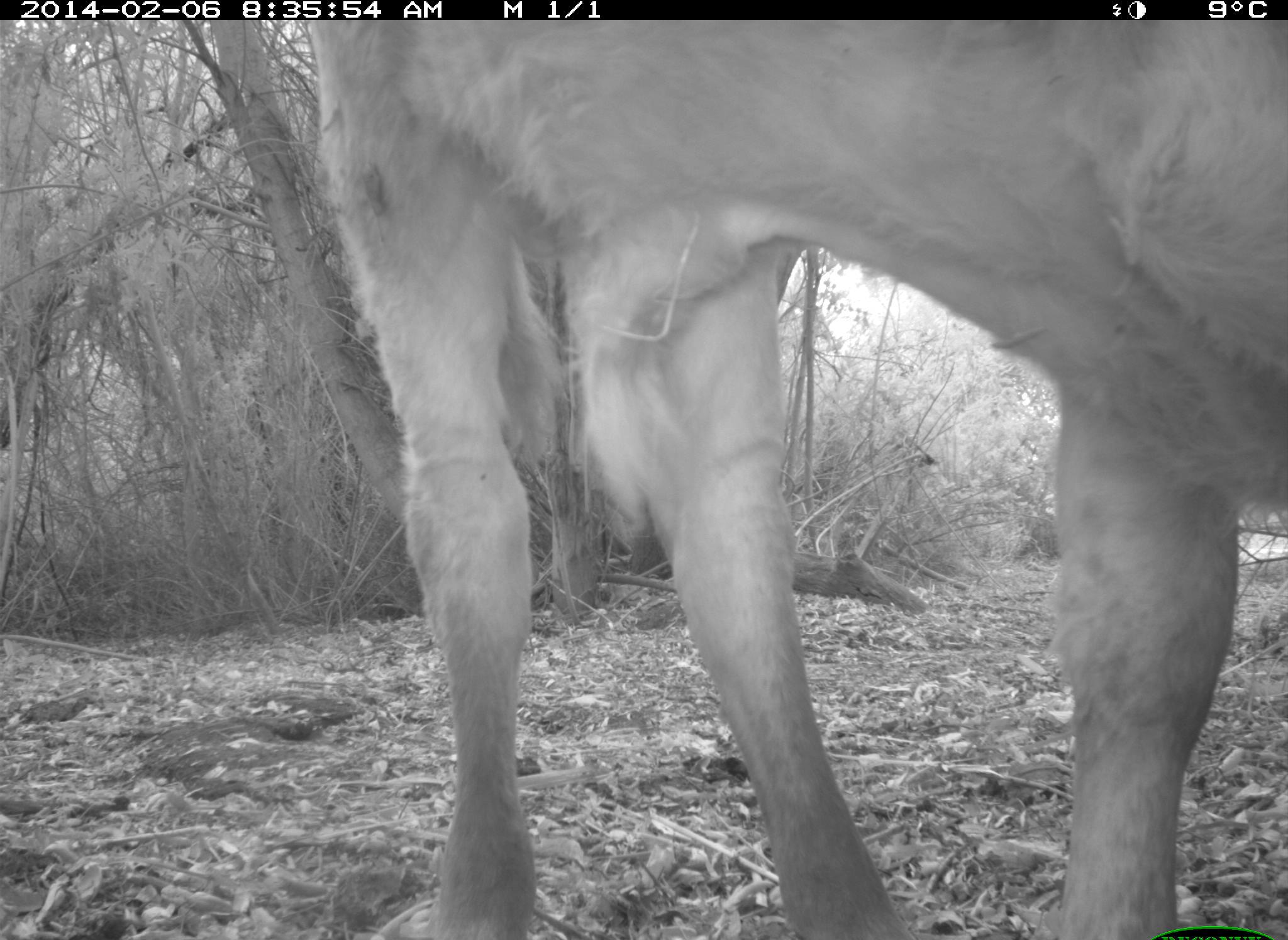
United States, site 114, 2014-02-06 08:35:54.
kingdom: Animalia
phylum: Chordata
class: Mammalia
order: Artiodactyla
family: Bovidae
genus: Bos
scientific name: Bos taurus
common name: cow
Cow (Bos taurus).